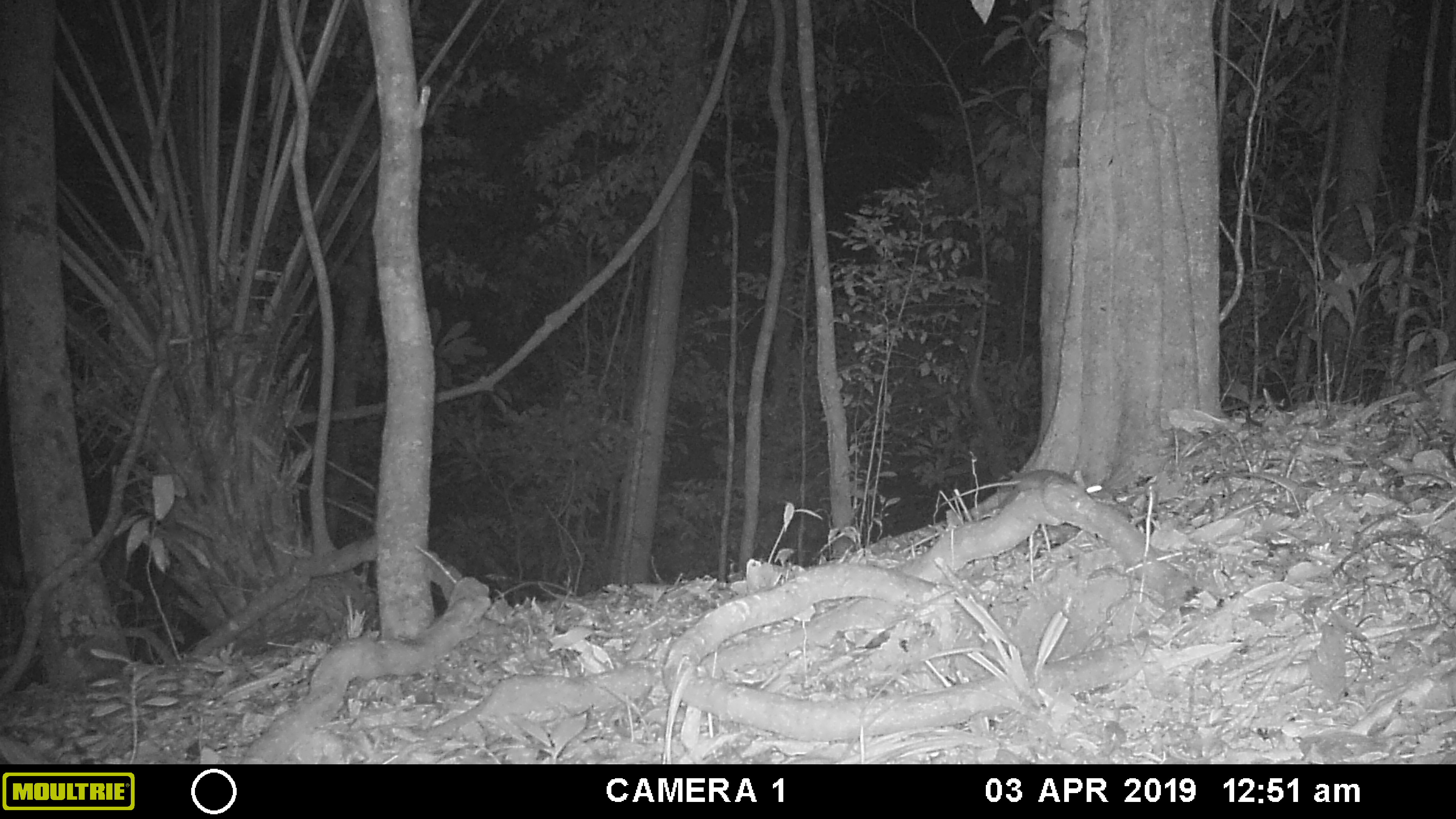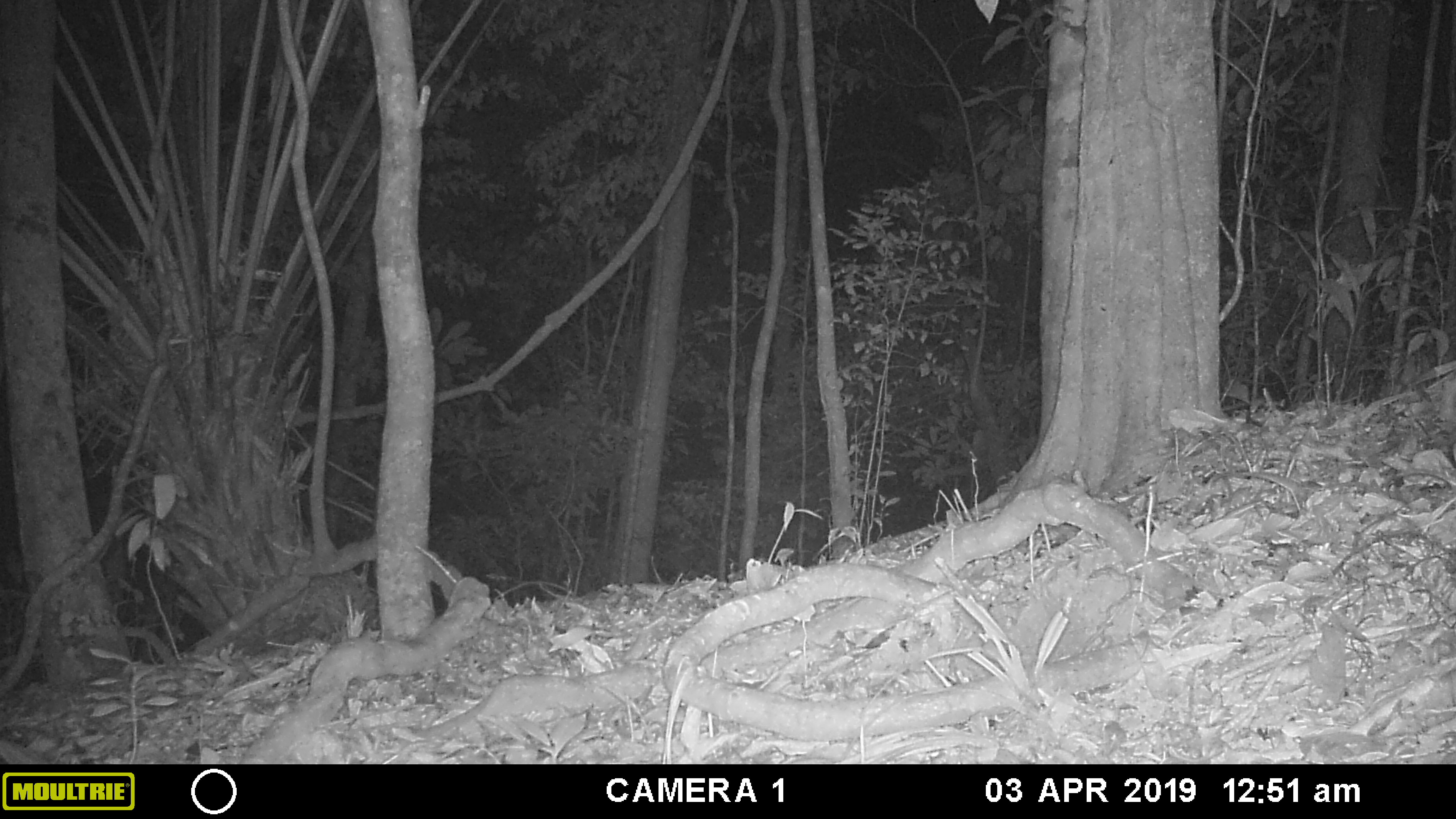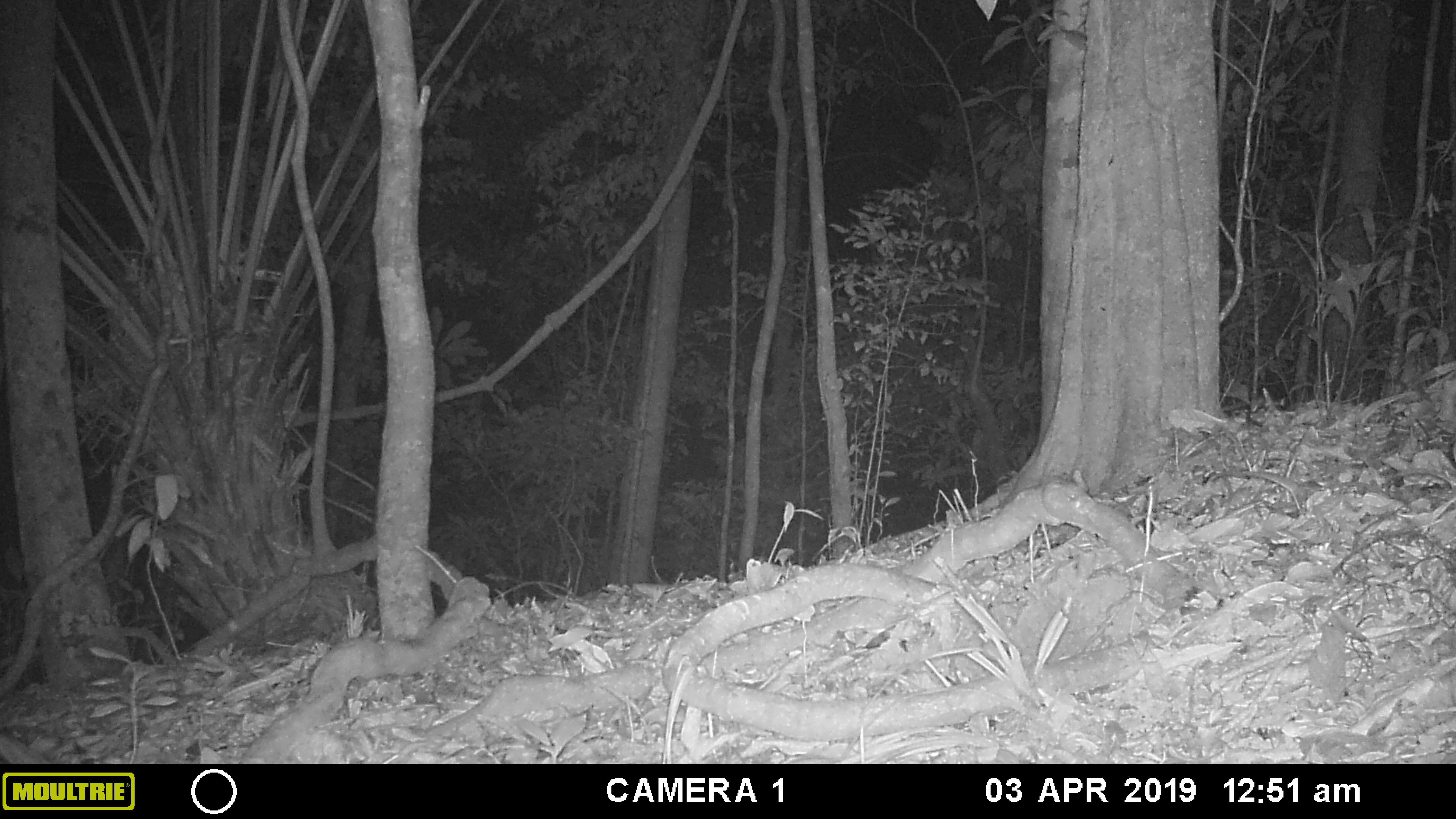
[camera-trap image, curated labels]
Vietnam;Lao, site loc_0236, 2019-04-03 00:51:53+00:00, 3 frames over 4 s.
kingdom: Animalia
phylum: Chordata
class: Mammalia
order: Rodentia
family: Muridae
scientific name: Muridae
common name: old-world mice and rats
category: unidentified murid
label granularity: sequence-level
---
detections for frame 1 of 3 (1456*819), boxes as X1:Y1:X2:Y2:
unidentified murid: 939:469:1116:508